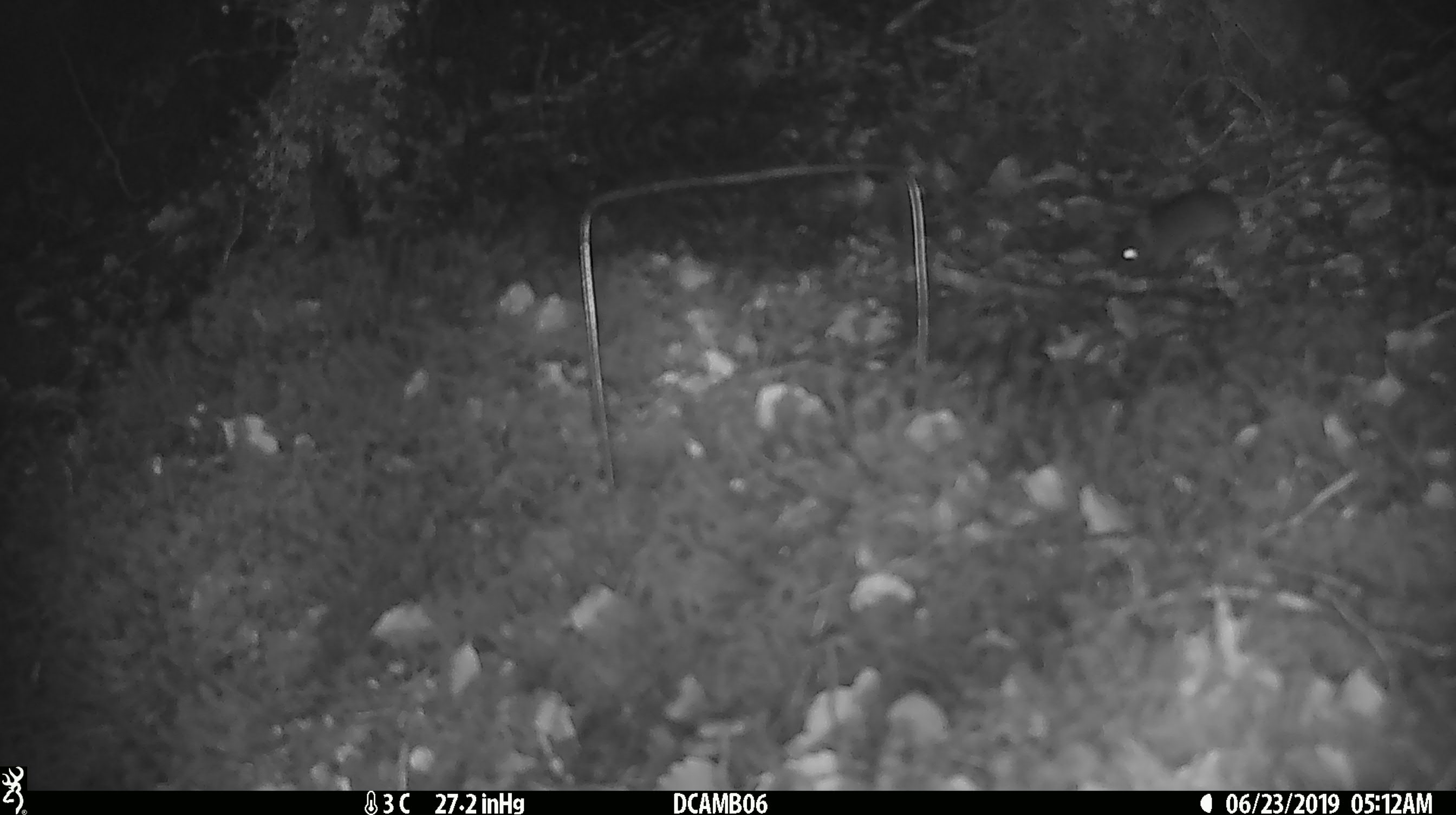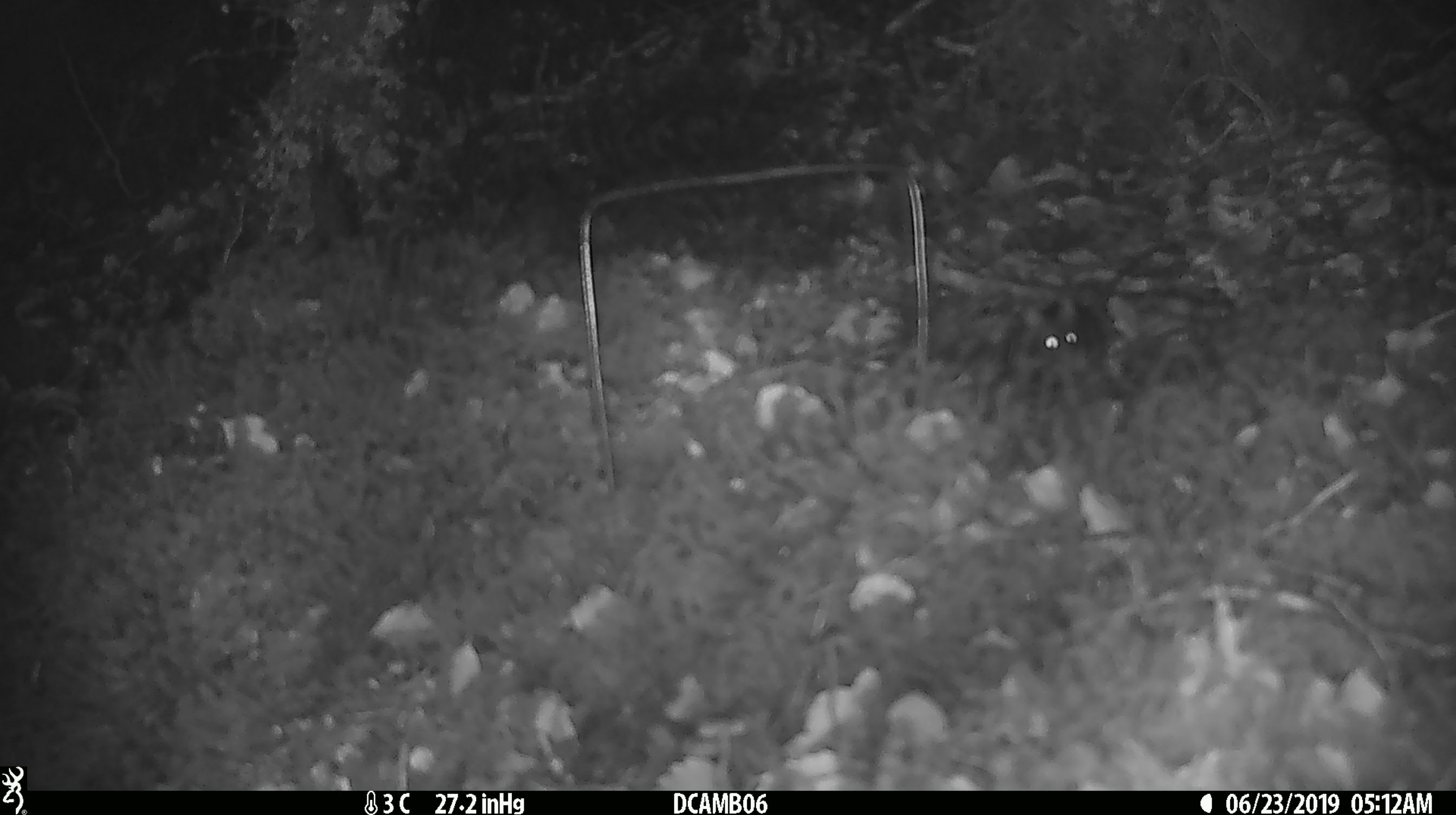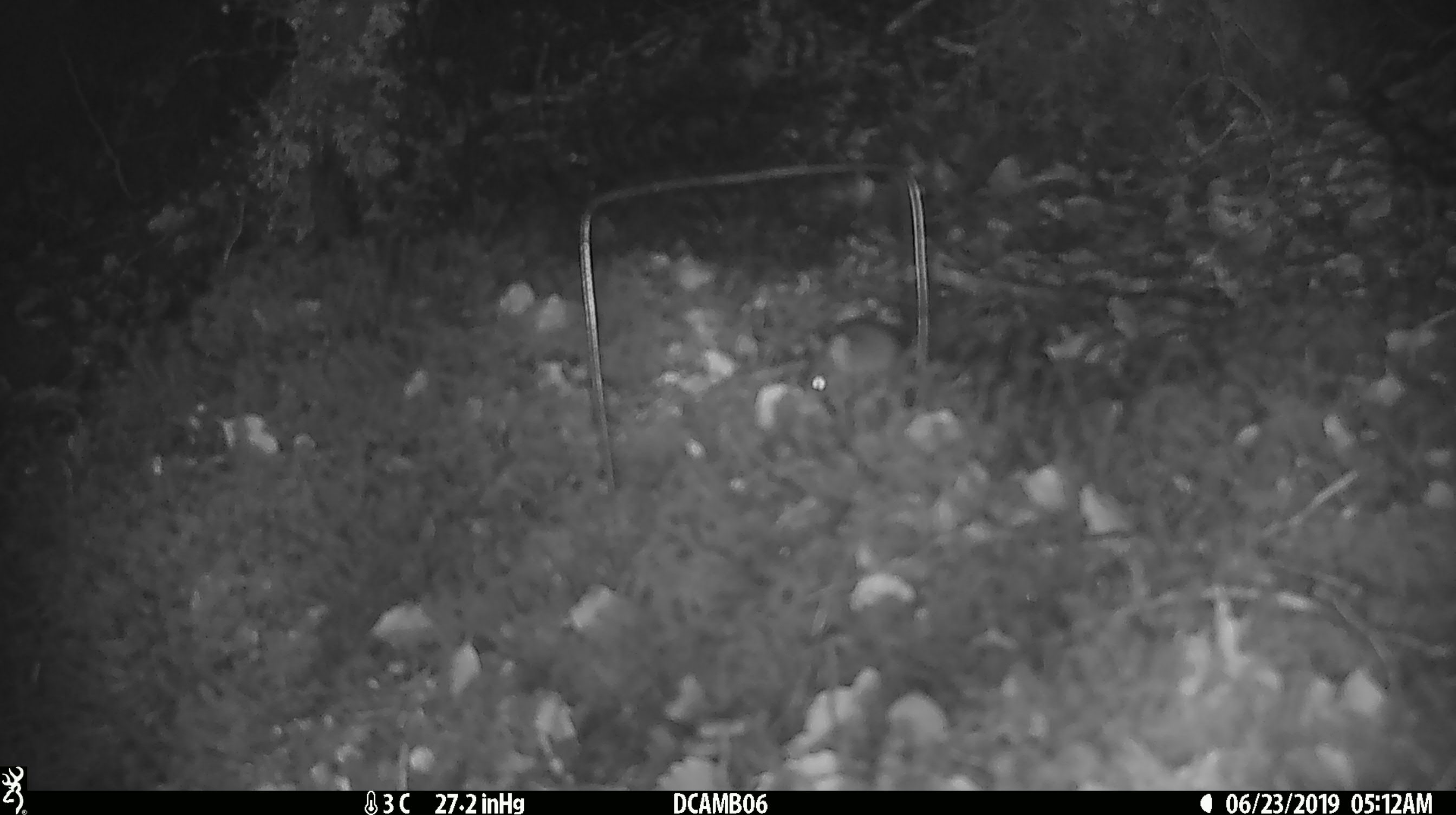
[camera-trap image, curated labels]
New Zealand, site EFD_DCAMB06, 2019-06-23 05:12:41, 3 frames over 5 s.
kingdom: Animalia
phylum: Chordata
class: Mammalia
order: Rodentia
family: Muridae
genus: Mus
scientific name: Mus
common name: mouse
Mouse (Mus).